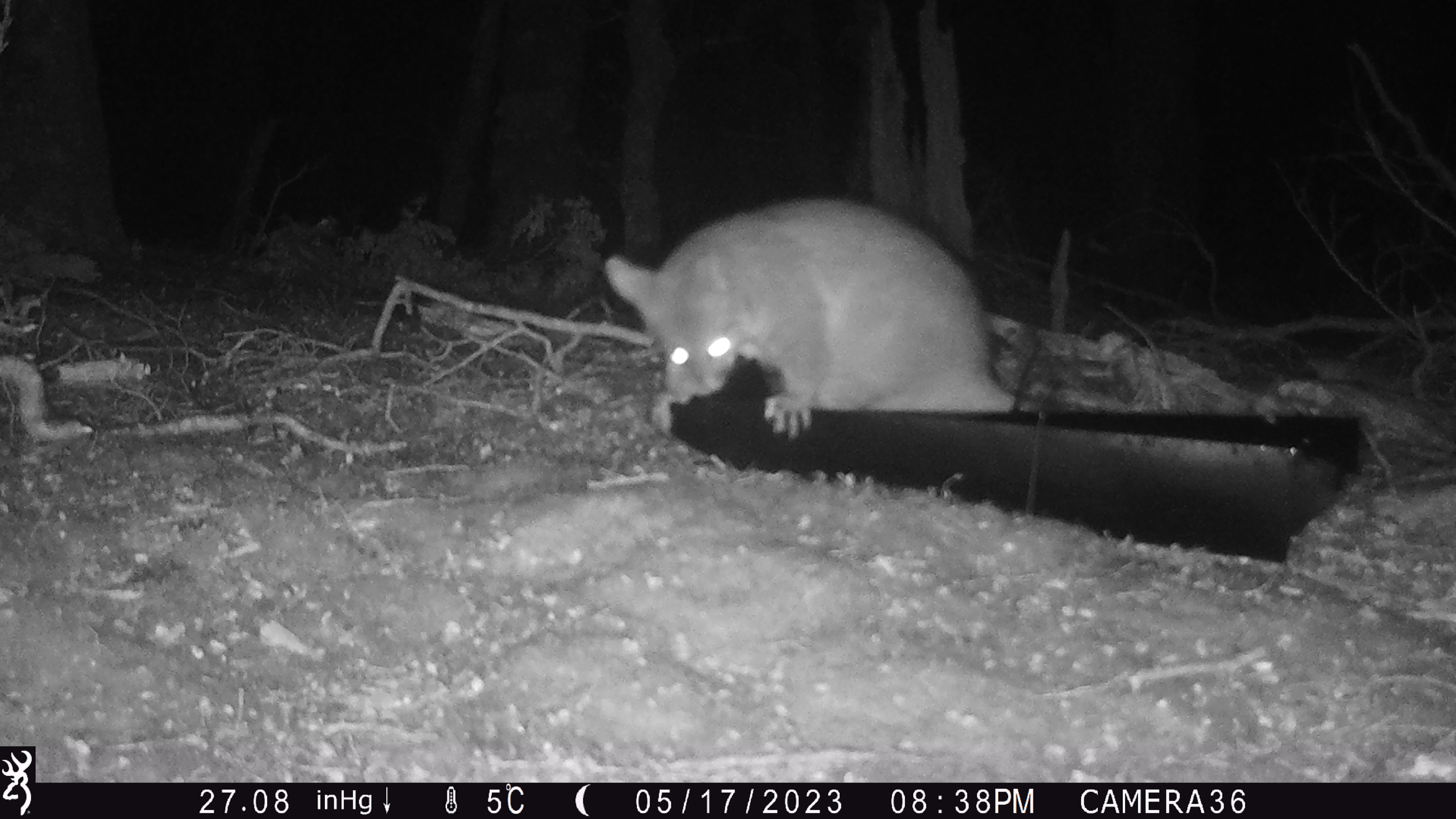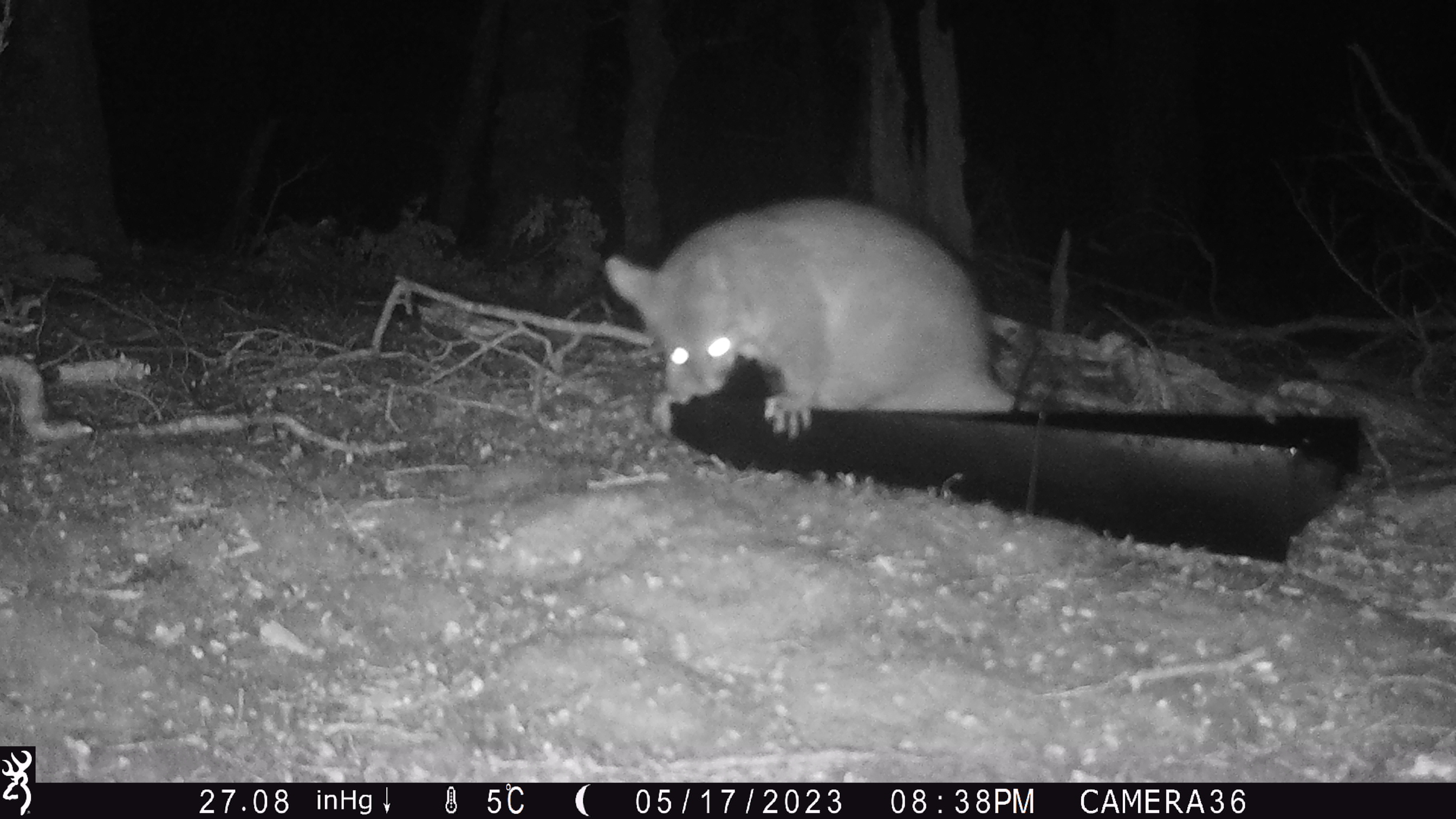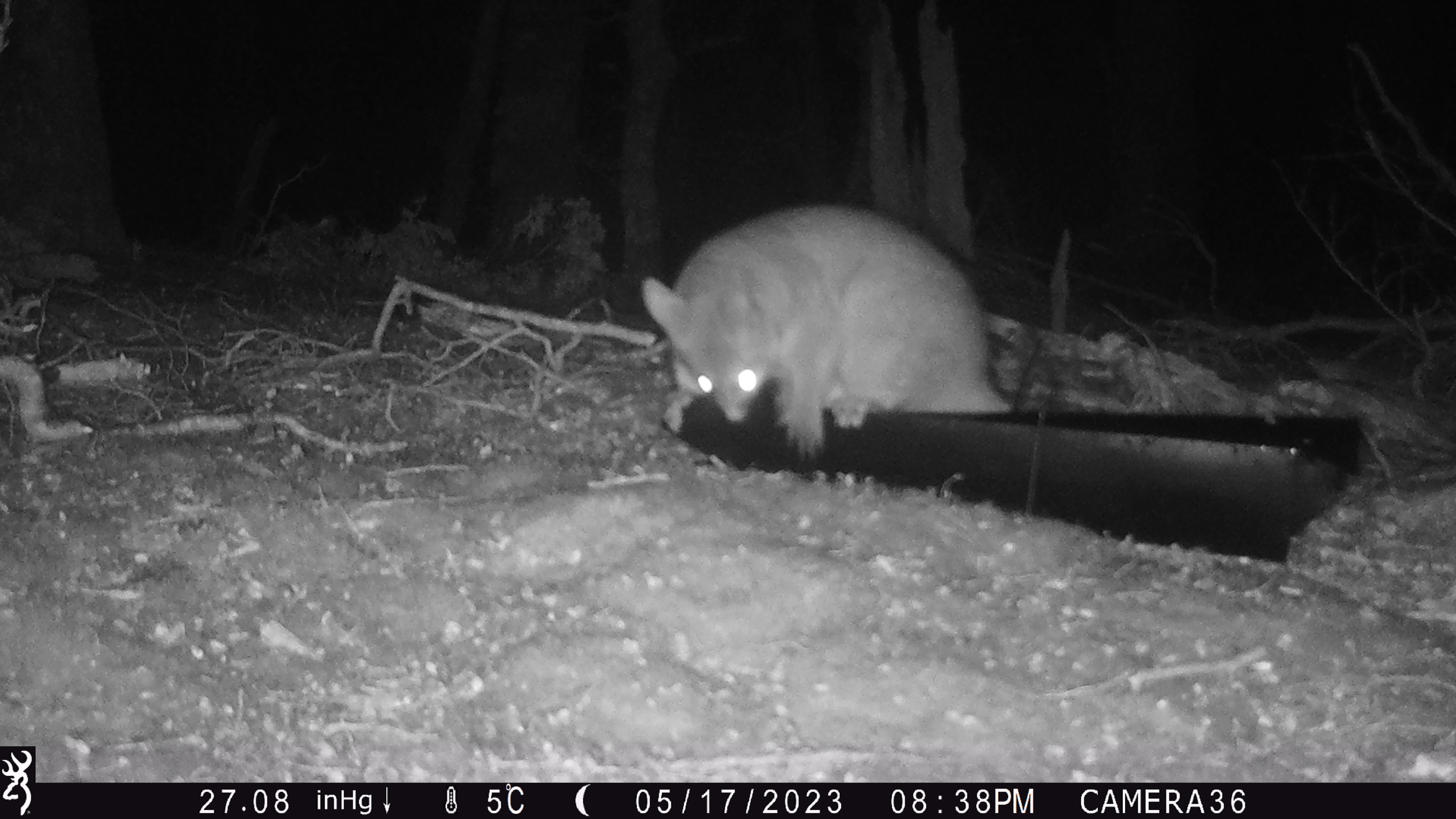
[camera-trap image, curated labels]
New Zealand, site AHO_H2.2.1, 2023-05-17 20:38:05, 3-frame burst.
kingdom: Animalia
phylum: Chordata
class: Mammalia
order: Diprotodontia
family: Phalangeridae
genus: Trichosurus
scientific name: Trichosurus vulpecula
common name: common brushtail possum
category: possum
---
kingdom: Animalia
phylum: Chordata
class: Mammalia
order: Carnivora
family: Mustelidae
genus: Mustela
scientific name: Mustela erminea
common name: stoat